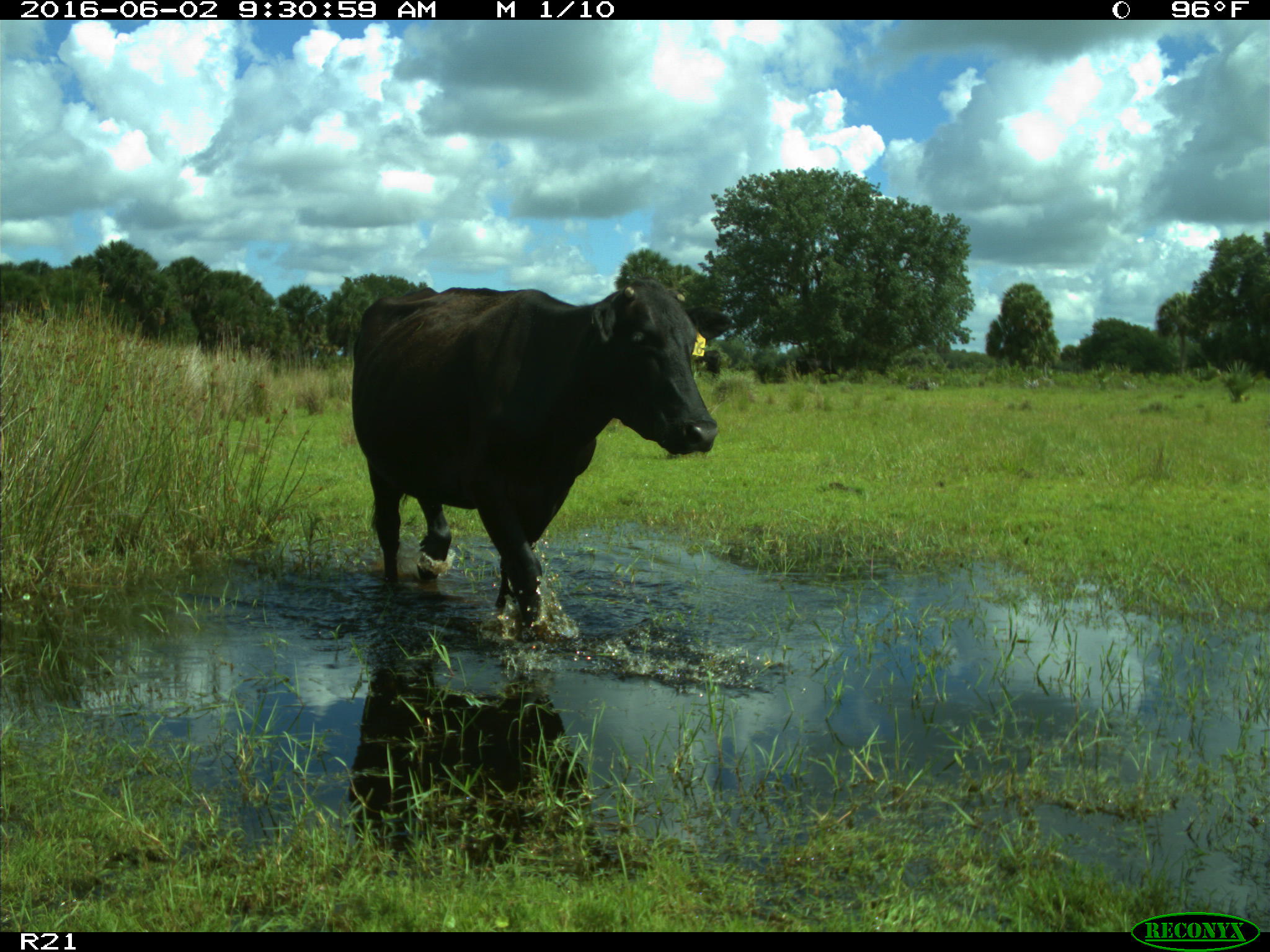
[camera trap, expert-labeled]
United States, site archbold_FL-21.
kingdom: Animalia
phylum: Chordata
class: Mammalia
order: Artiodactyla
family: Bovidae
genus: Bos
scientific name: Bos taurus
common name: domestic cow